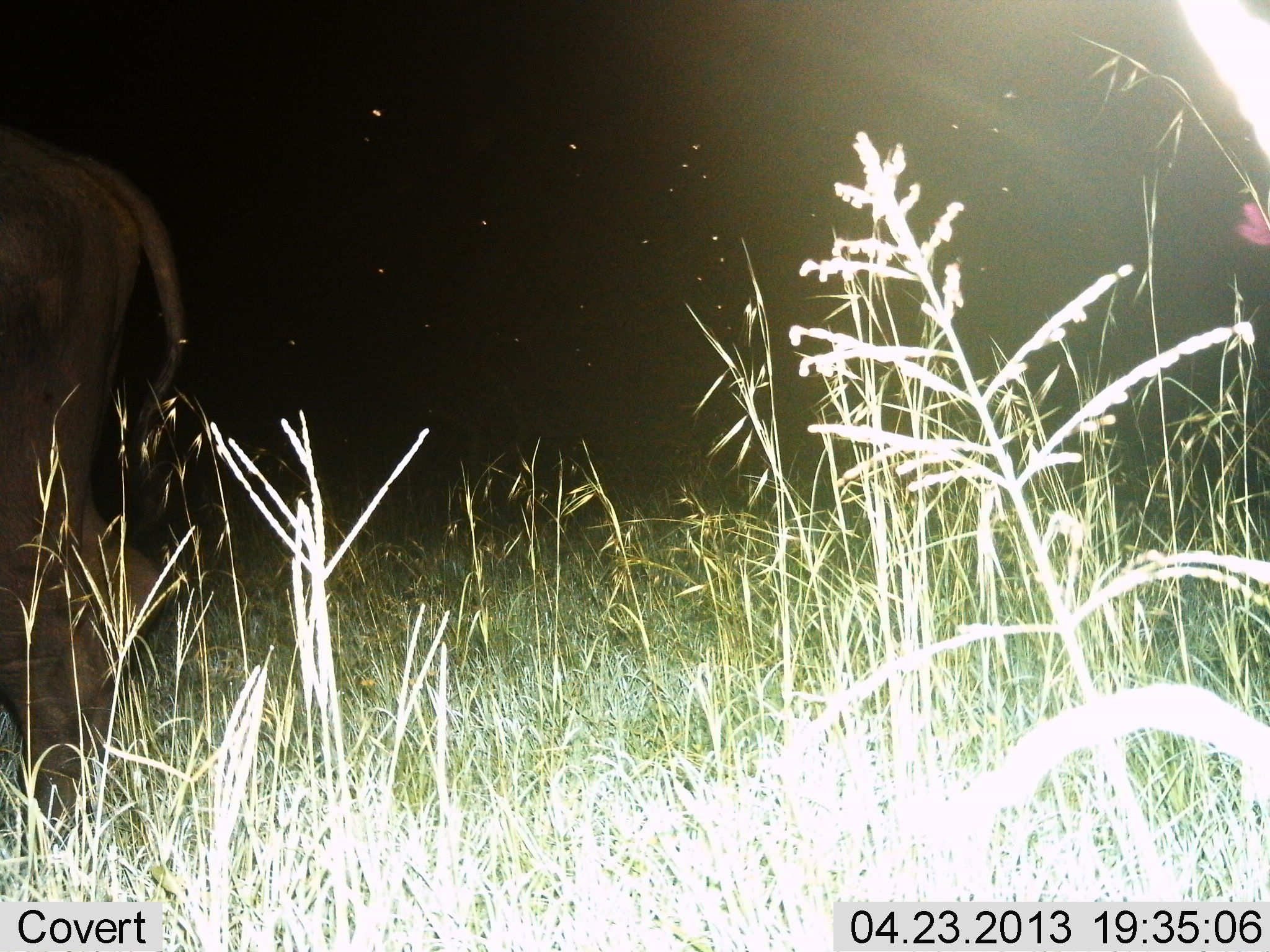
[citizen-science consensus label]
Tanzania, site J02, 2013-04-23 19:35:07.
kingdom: Animalia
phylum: Chordata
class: Mammalia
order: Proboscidea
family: Elephantidae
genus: Loxodonta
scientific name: Loxodonta africana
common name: african bush elephant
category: elephant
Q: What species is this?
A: Elephant (african bush elephant) (Loxodonta africana).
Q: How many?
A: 1.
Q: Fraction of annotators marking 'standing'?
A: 29%.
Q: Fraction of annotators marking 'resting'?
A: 0%.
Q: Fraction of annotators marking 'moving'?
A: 71%.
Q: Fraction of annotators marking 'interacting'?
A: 0%.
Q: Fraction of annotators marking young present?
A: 0%.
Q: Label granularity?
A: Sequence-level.